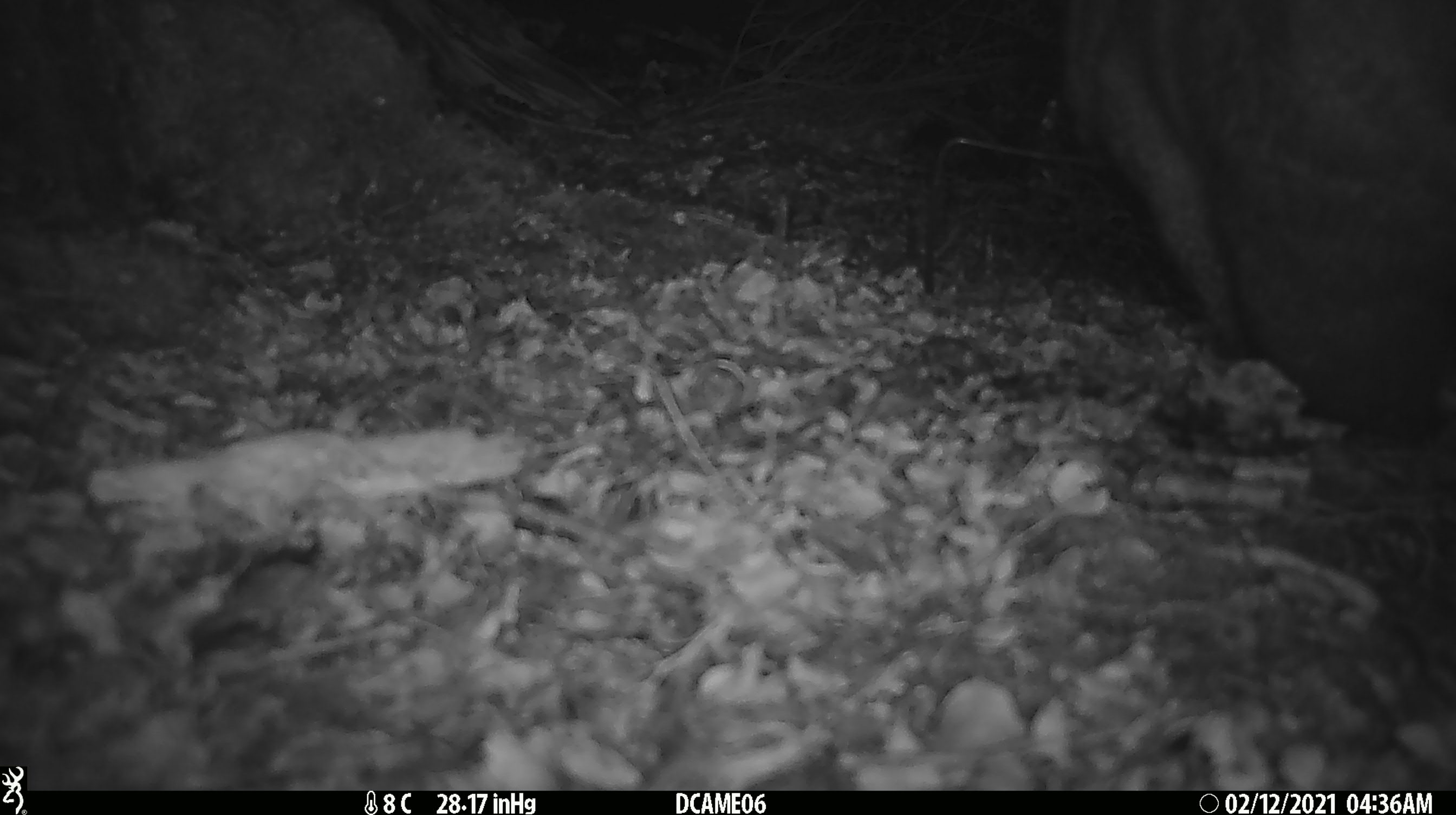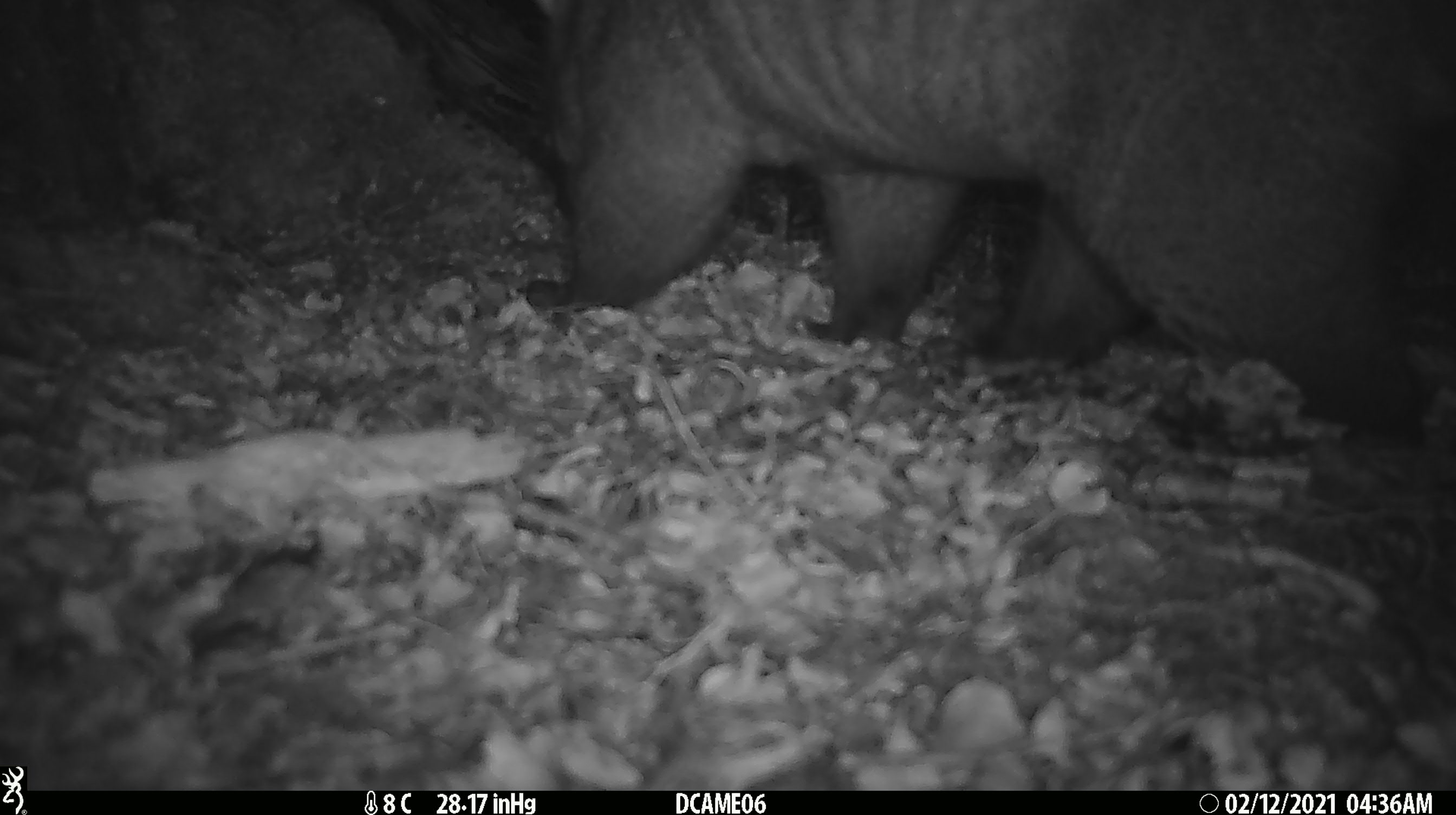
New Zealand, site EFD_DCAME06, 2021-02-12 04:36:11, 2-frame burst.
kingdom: Animalia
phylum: Chordata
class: Mammalia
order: Diprotodontia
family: Phalangeridae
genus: Trichosurus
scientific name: Trichosurus vulpecula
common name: common brushtail possum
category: possum